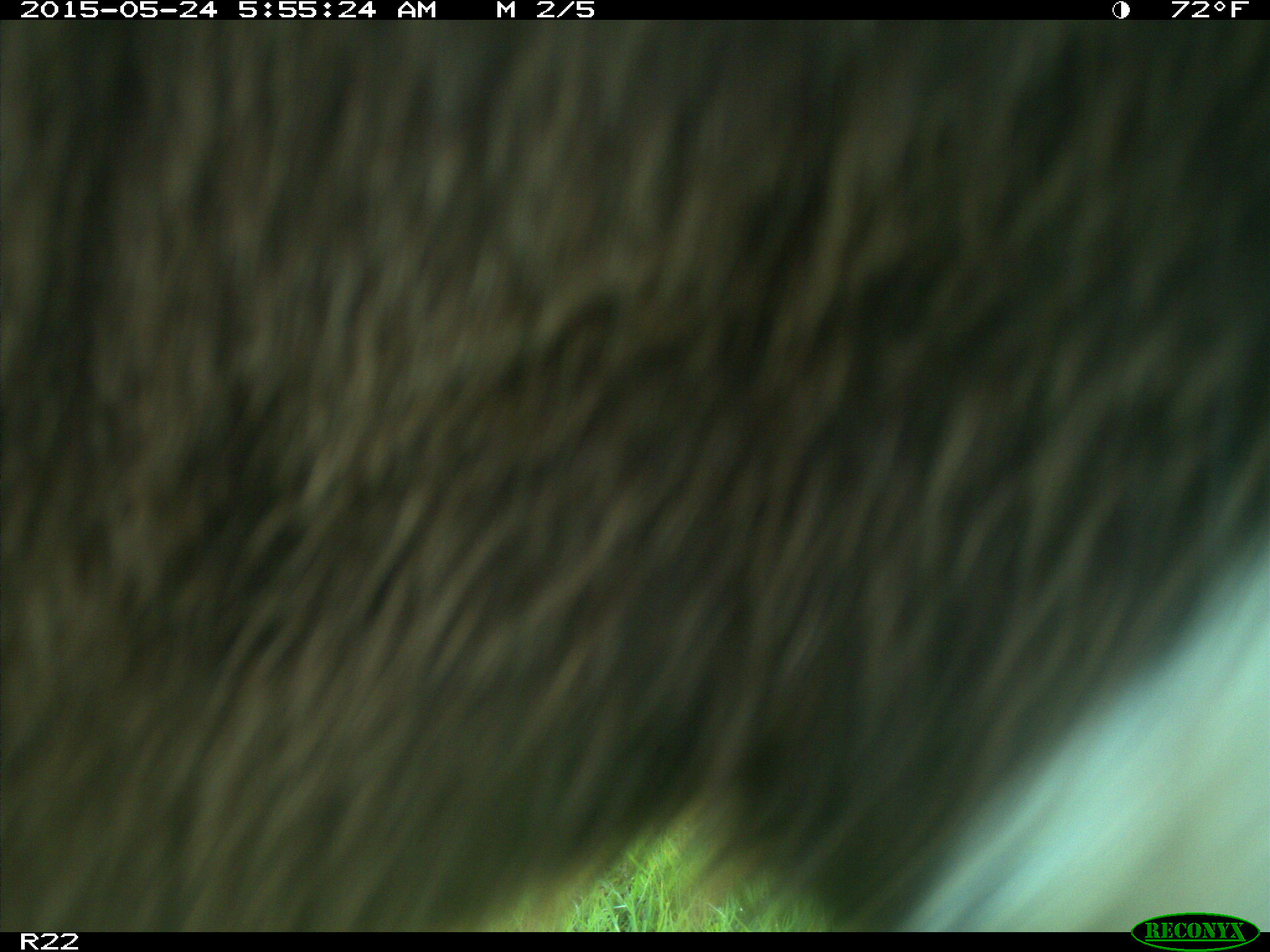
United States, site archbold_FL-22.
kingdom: Animalia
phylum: Chordata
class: Mammalia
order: Artiodactyla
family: Bovidae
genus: Bos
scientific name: Bos taurus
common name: domestic cow